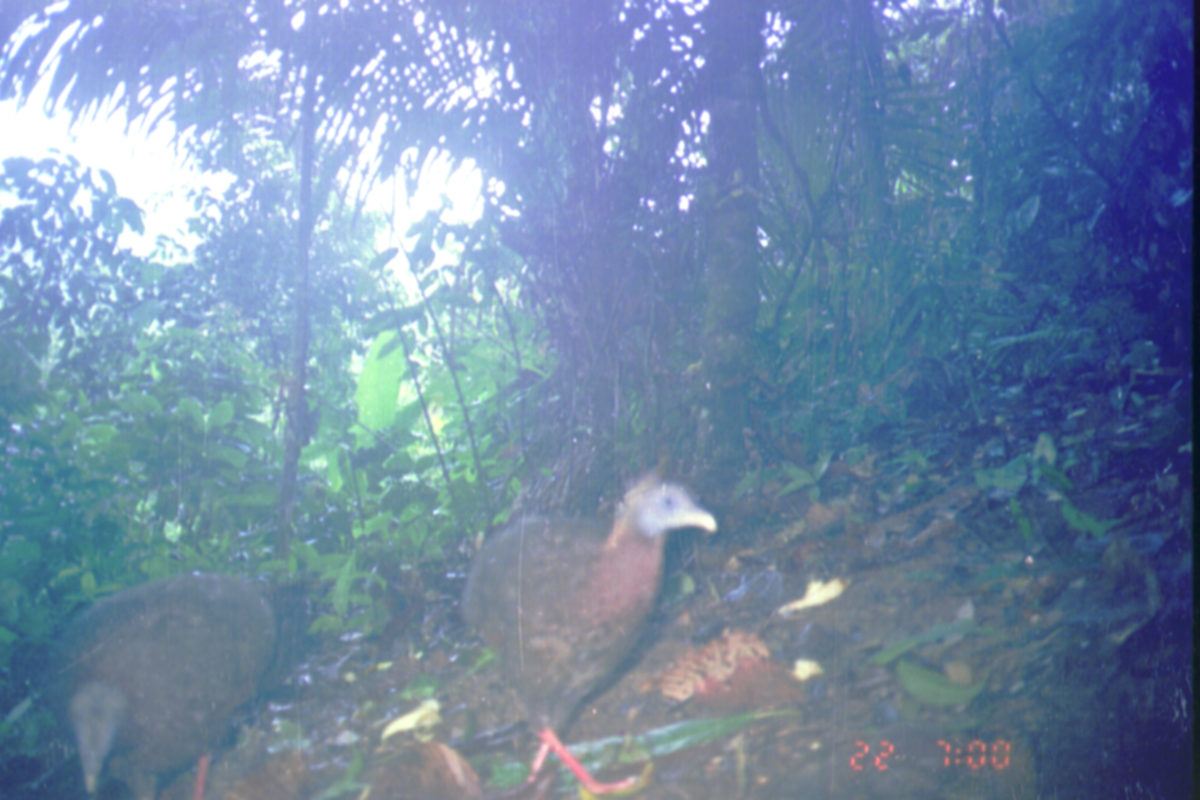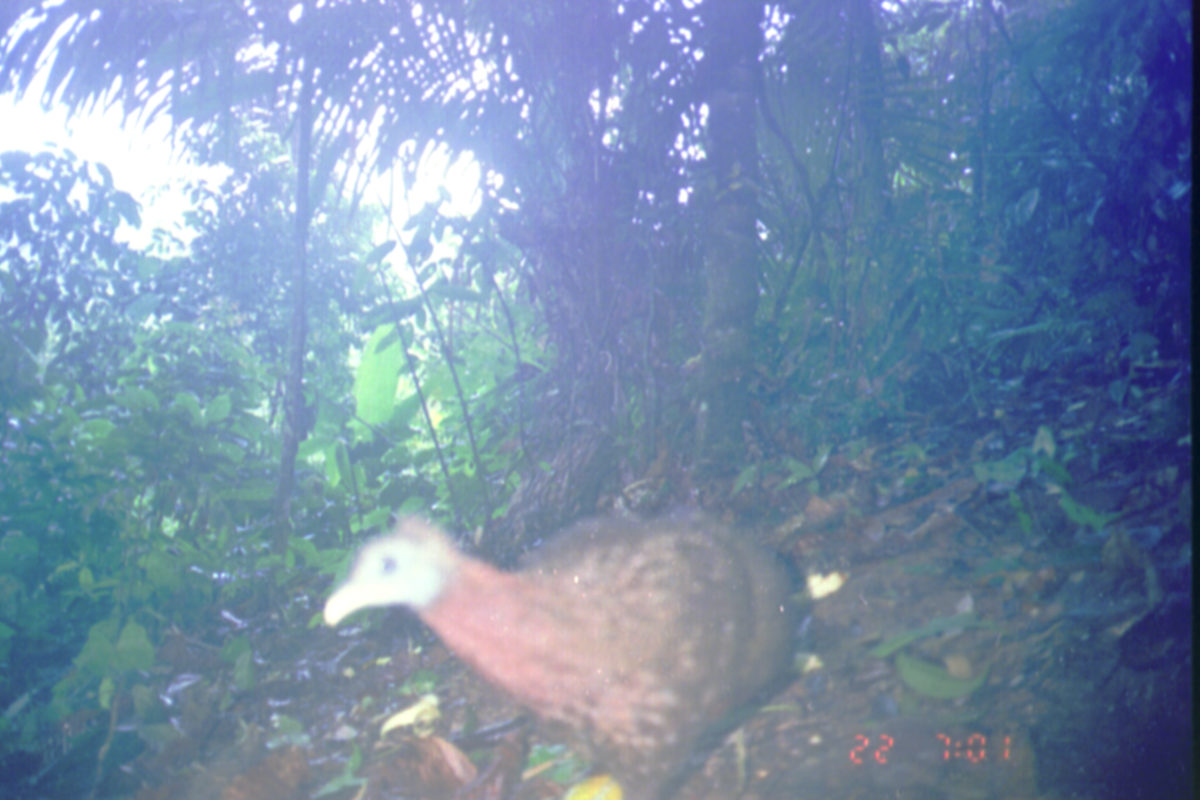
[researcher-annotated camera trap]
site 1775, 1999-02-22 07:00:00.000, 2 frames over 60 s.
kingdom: Animalia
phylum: Chordata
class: Aves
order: Galliformes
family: Phasianidae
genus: Argusianus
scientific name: Argusianus argus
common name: great argus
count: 2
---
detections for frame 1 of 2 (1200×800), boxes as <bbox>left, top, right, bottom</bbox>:
argusianus argus: <bbox>457, 465, 723, 800</bbox>; <bbox>42, 568, 281, 800</bbox>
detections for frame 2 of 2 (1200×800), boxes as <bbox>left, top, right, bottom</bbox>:
argusianus argus: <bbox>322, 507, 800, 800</bbox>